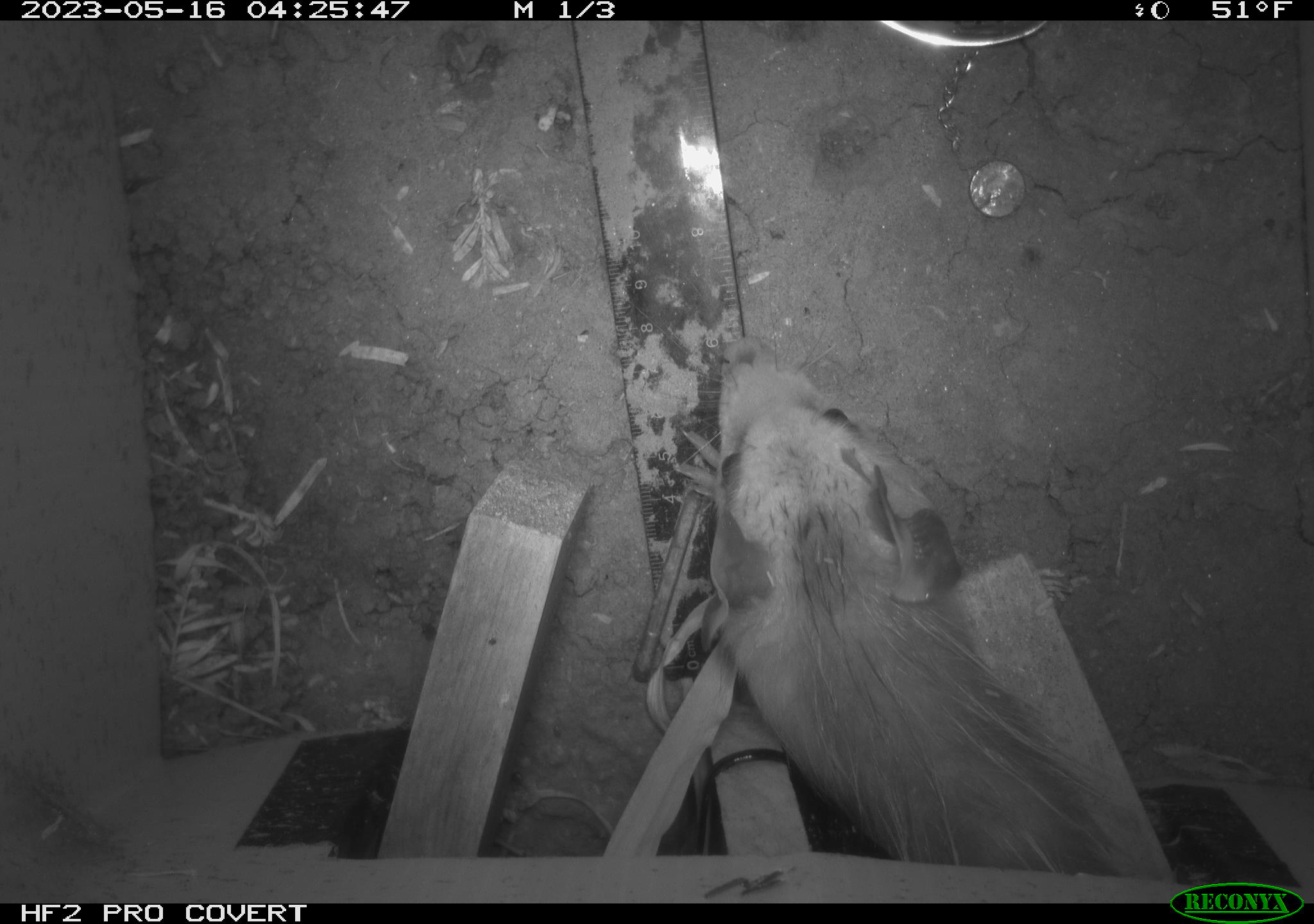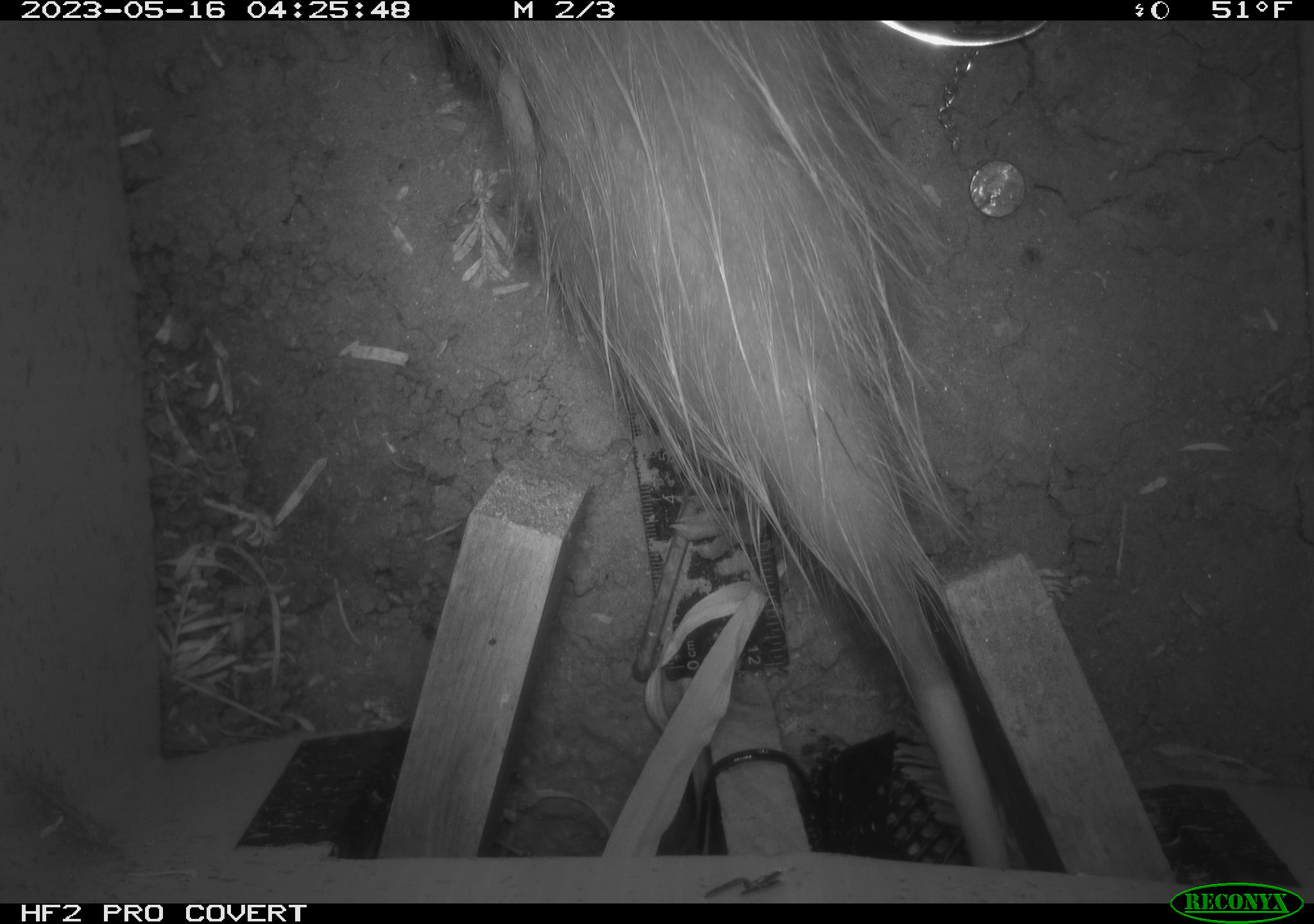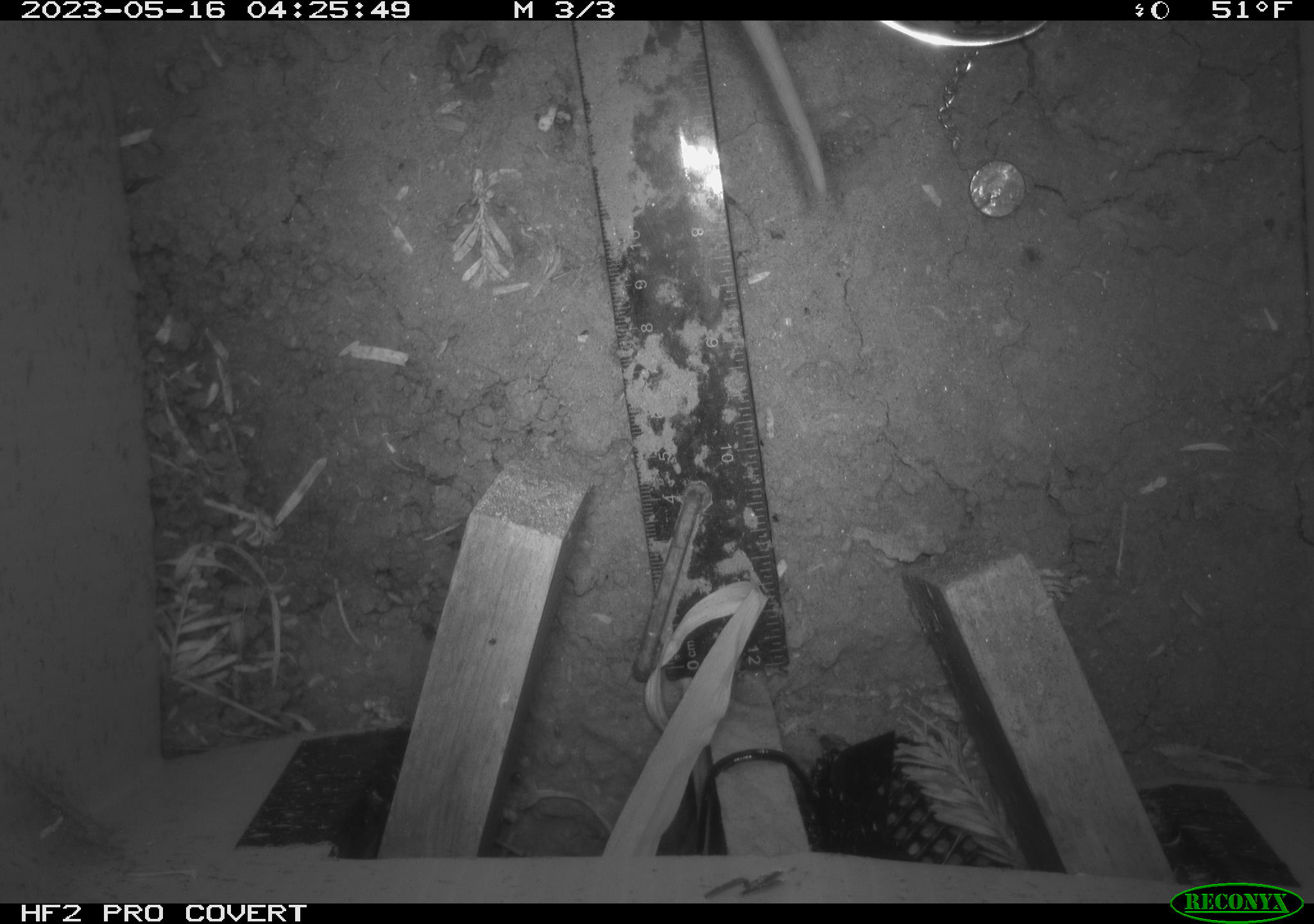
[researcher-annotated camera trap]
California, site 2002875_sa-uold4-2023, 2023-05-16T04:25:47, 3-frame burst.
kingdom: Animalia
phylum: Chordata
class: Mammalia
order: Didelphimorphia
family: Didelphidae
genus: Didelphis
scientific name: Didelphis virginiana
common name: virginia opossum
Virginia opossum (Didelphis virginiana).